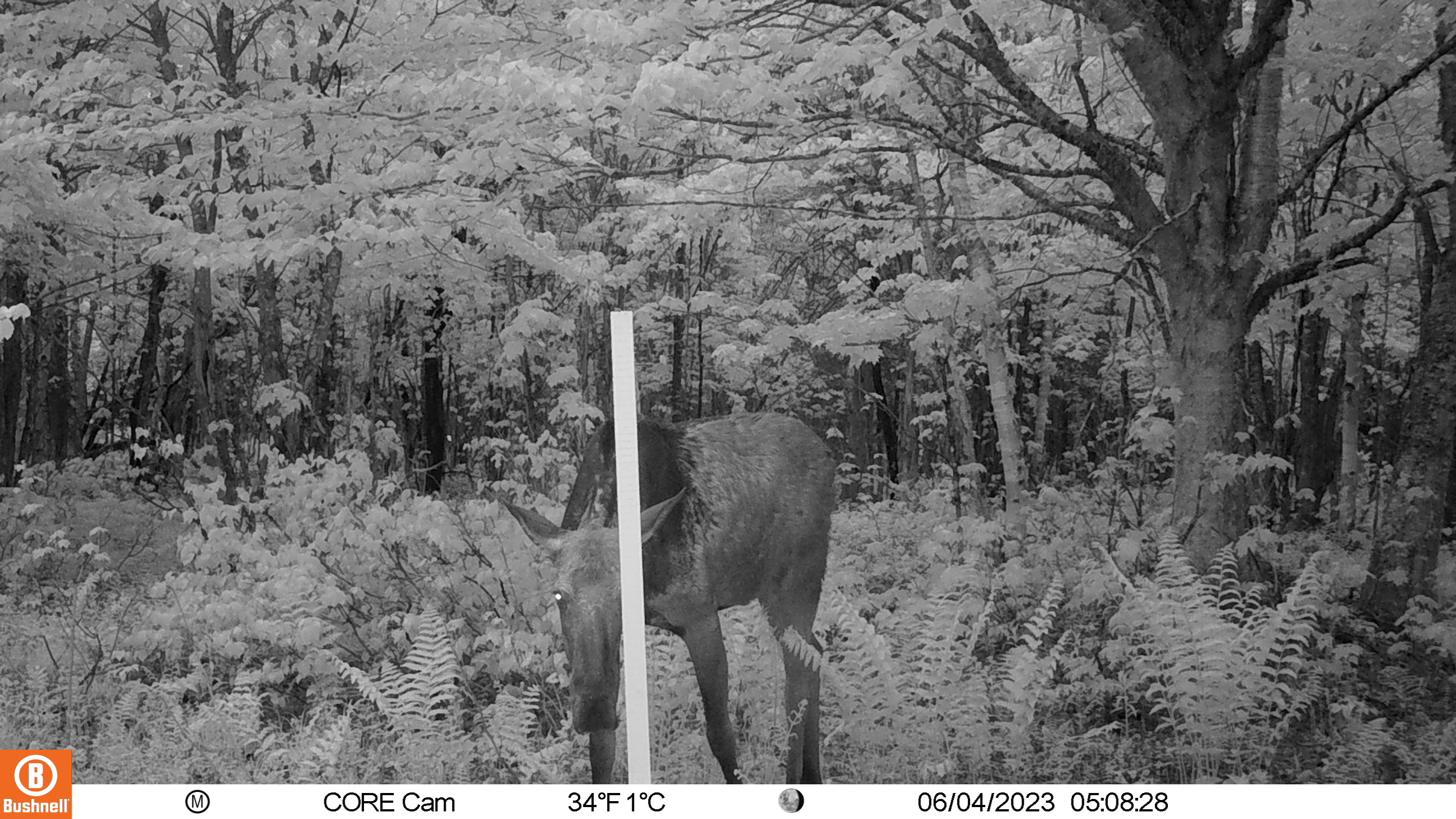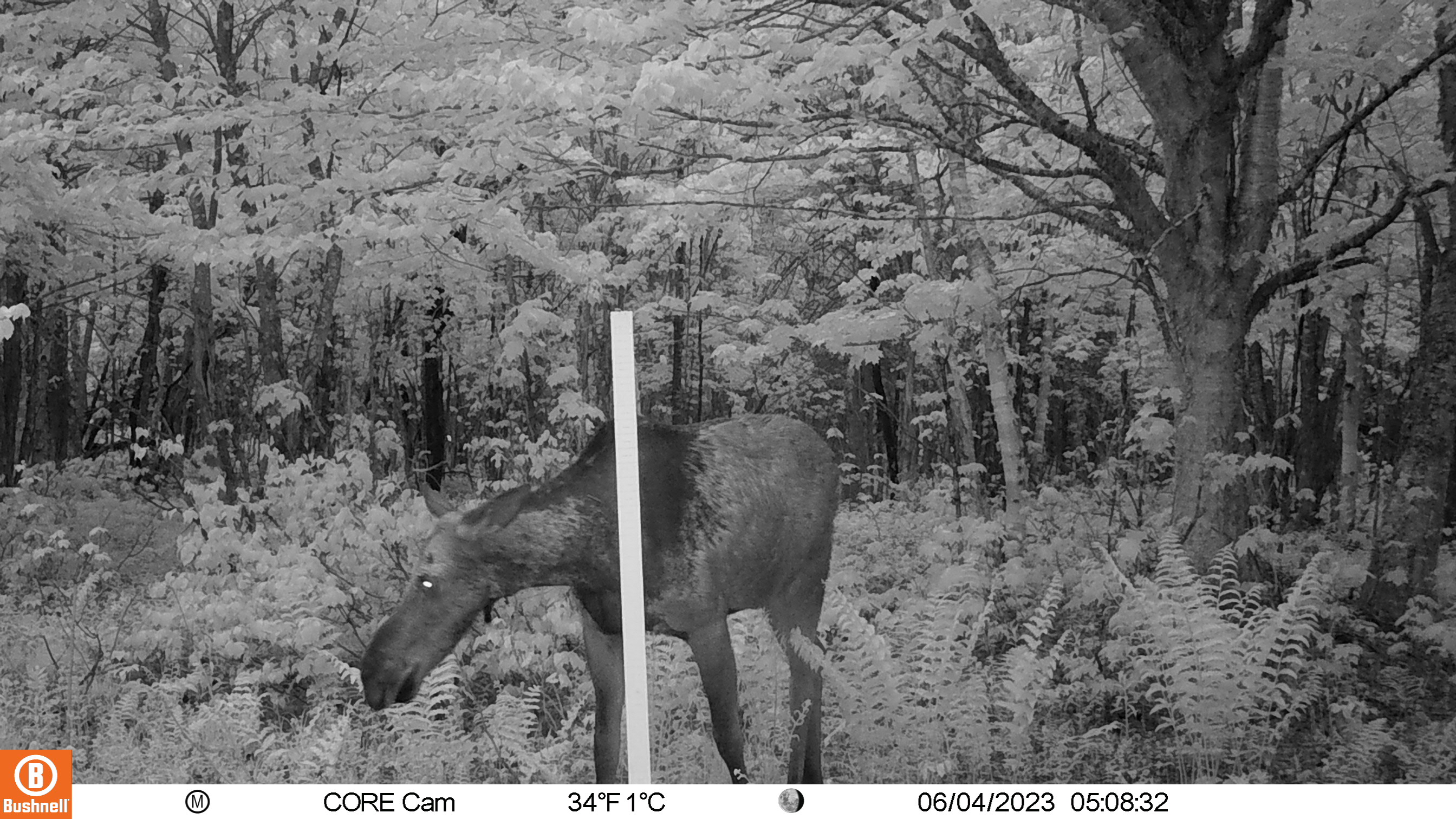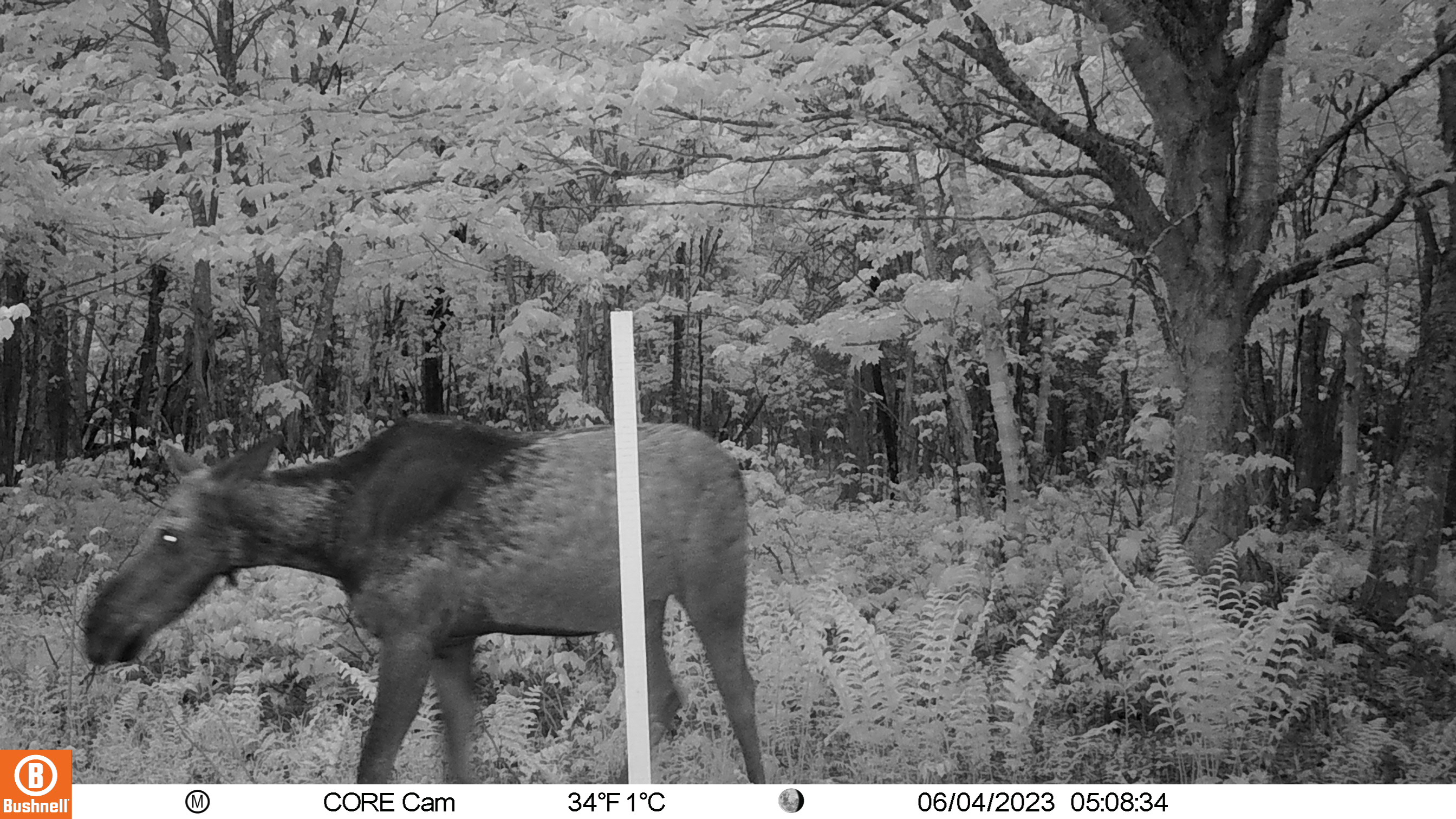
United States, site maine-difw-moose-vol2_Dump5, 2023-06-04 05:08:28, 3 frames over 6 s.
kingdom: Animalia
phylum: Chordata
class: Mammalia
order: Artiodactyla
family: Cervidae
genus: Alces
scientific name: Alces alces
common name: moose